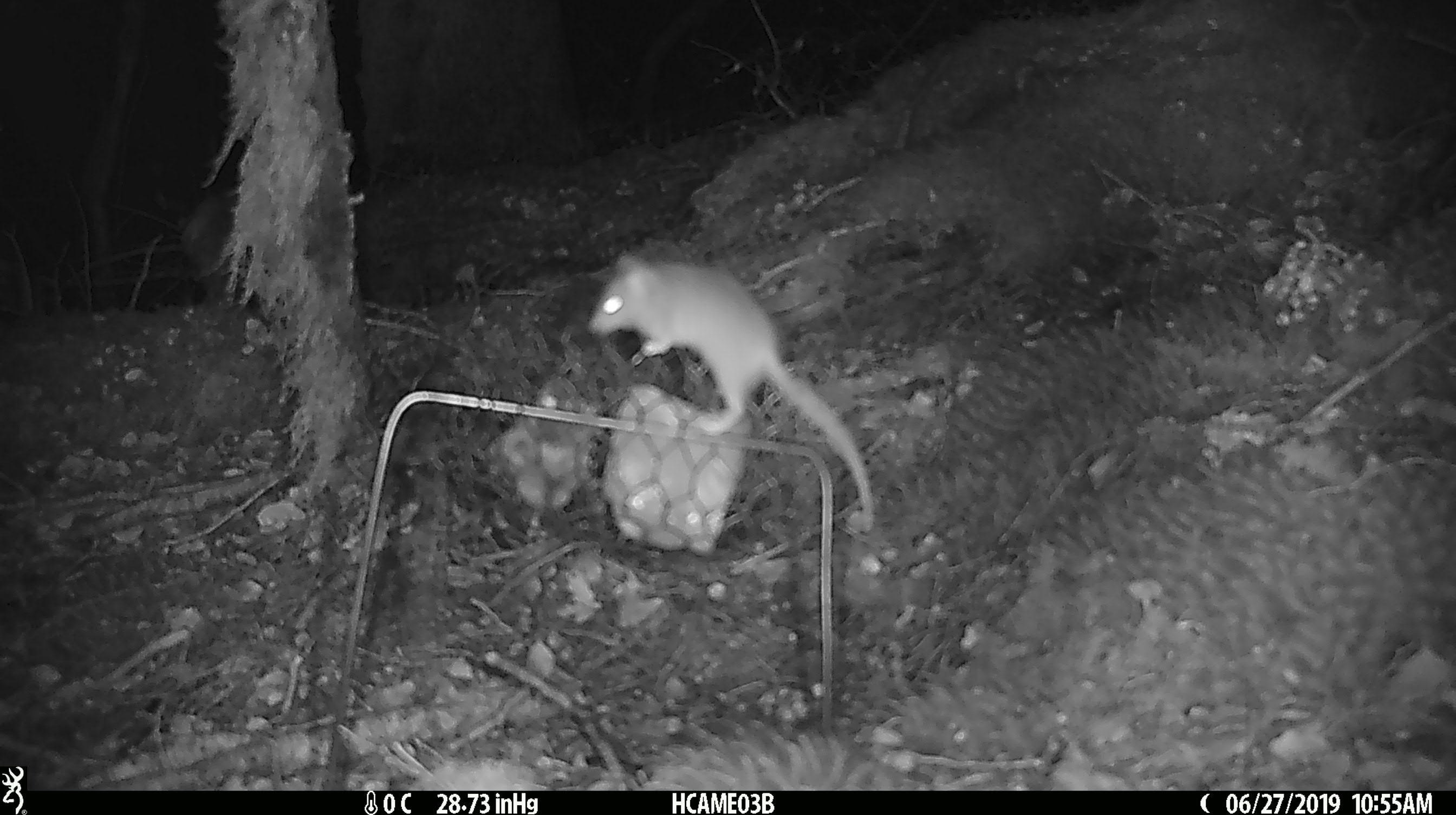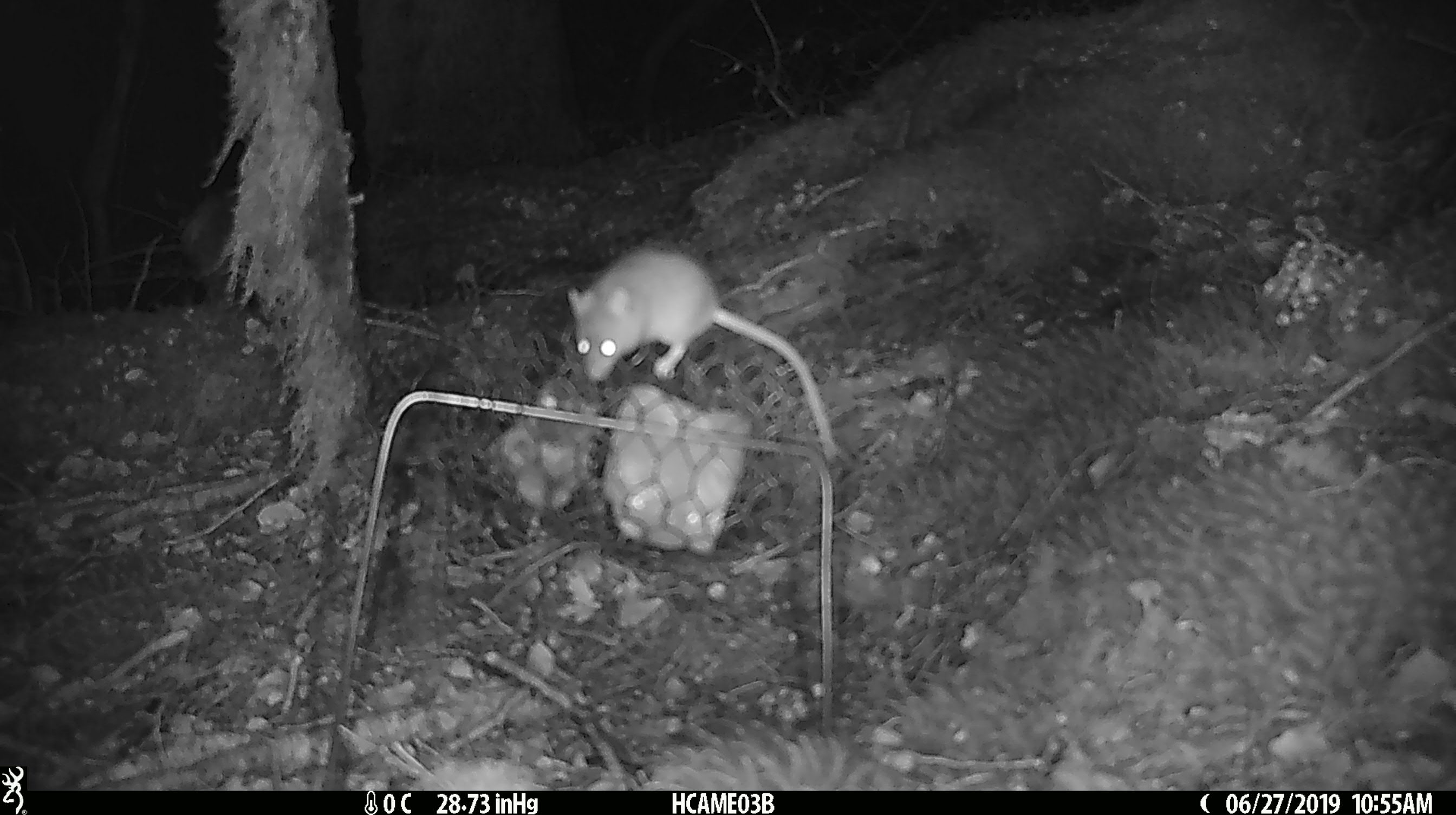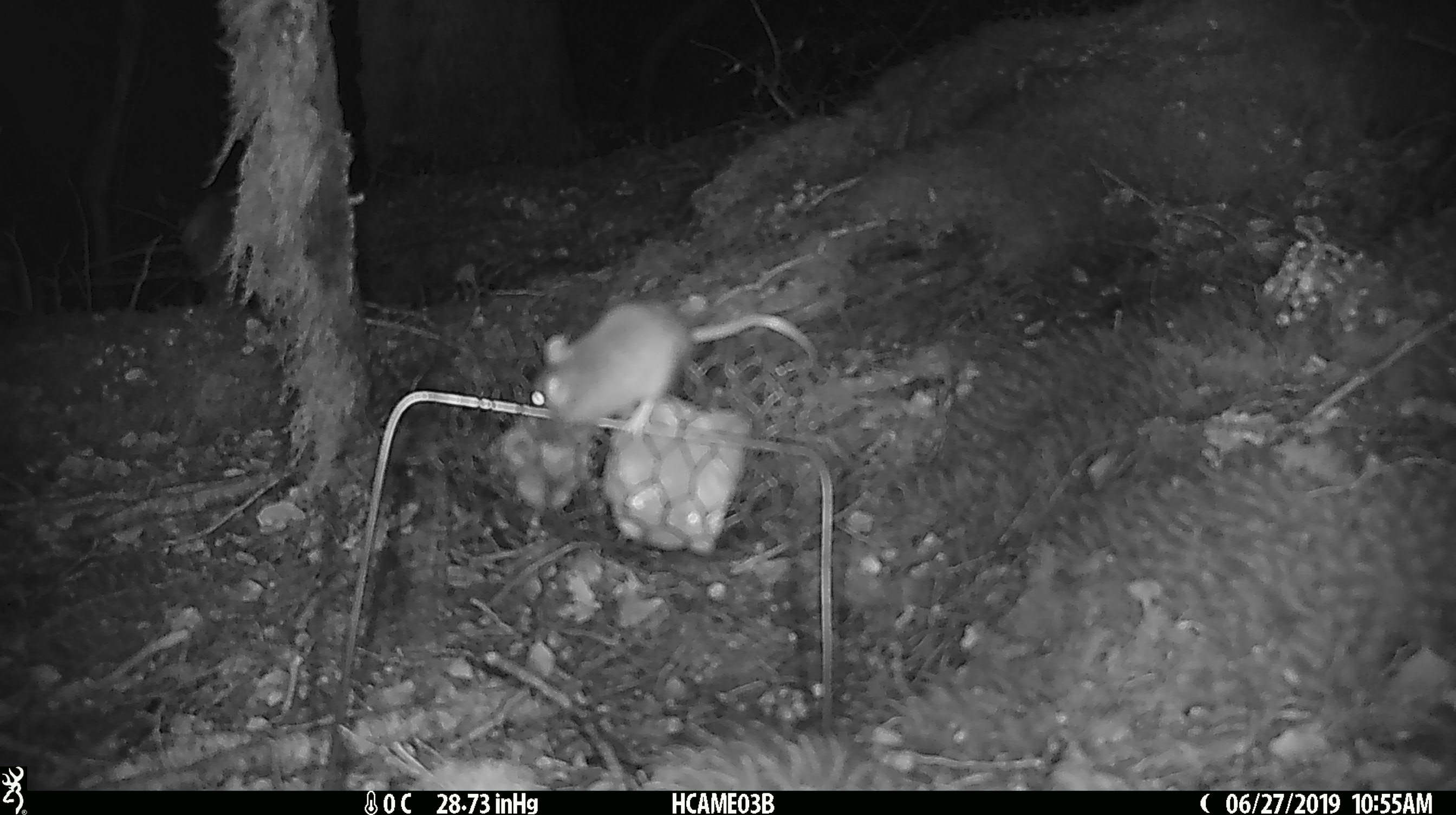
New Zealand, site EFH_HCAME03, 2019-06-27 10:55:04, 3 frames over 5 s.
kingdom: Animalia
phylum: Chordata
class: Mammalia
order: Rodentia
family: Muridae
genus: Mus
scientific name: Mus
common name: mouse